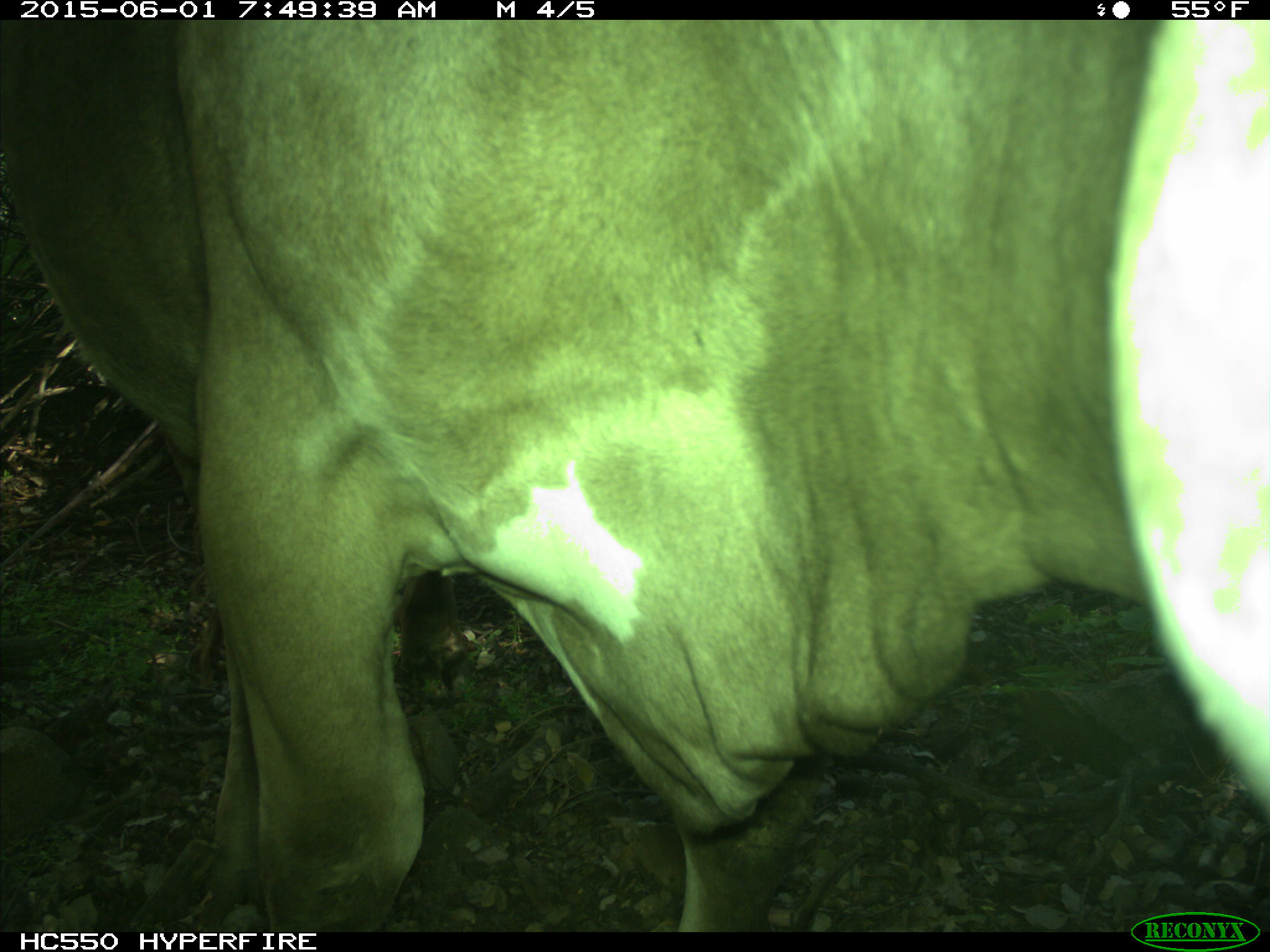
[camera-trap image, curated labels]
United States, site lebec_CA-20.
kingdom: Animalia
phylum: Chordata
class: Mammalia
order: Artiodactyla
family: Bovidae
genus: Bos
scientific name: Bos taurus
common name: domestic cow